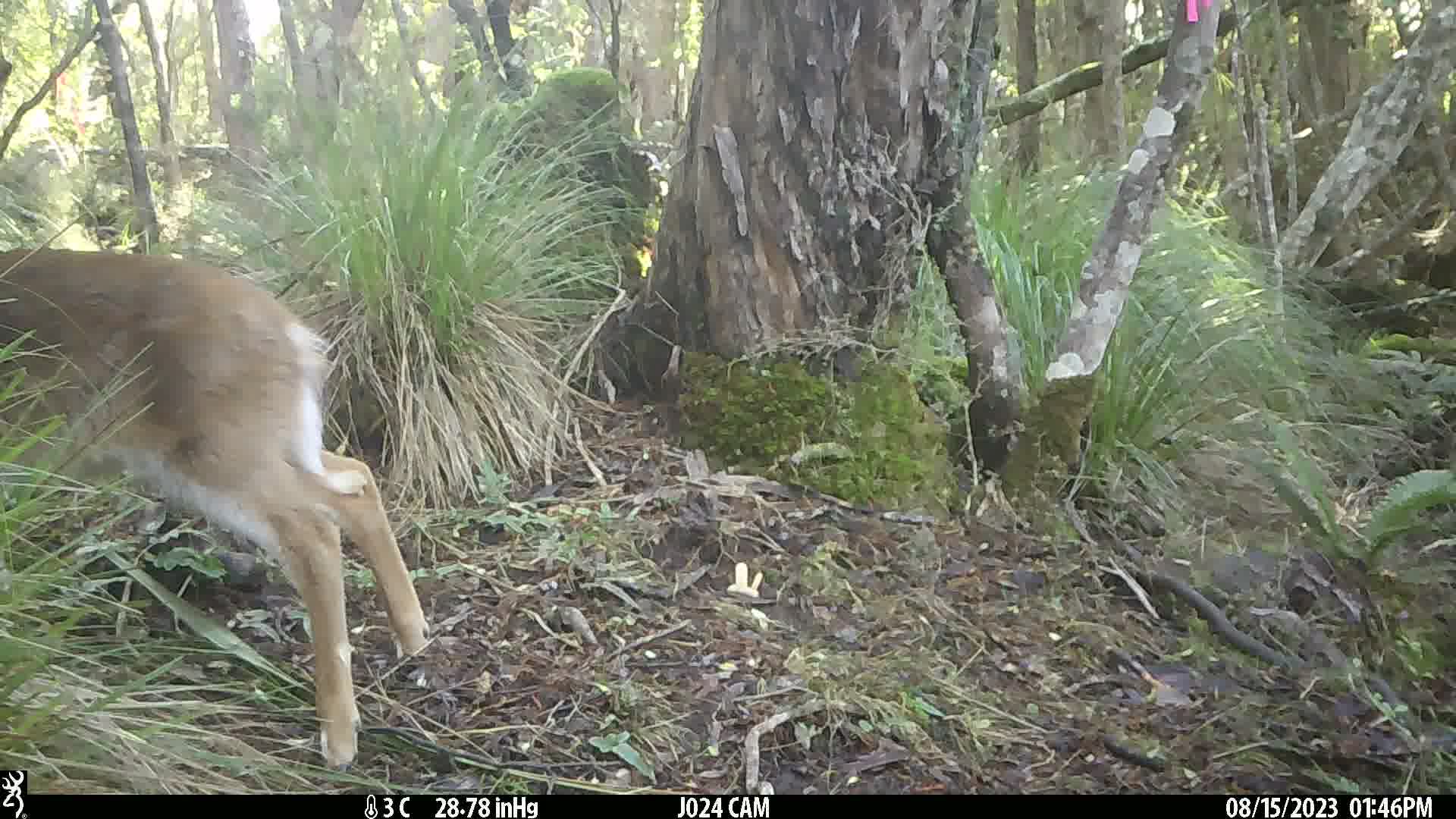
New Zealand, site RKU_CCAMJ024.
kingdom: Animalia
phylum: Chordata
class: Mammalia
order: Artiodactyla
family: Cervidae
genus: Odocoileus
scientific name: Odocoileus virginianus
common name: white-tailed deer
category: white tailed deer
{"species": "white tailed deer (white-tailed deer) (Odocoileus virginianus)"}